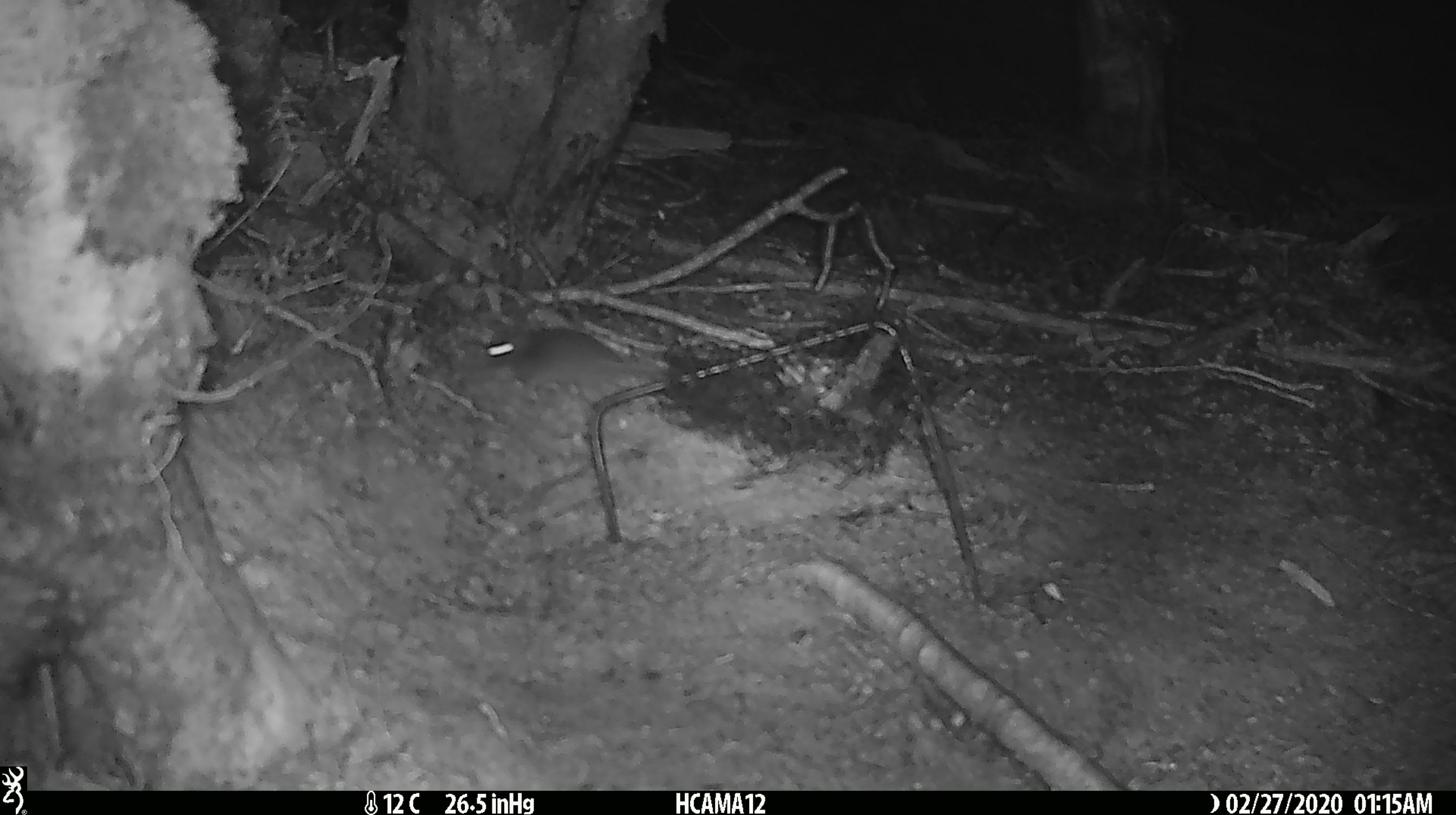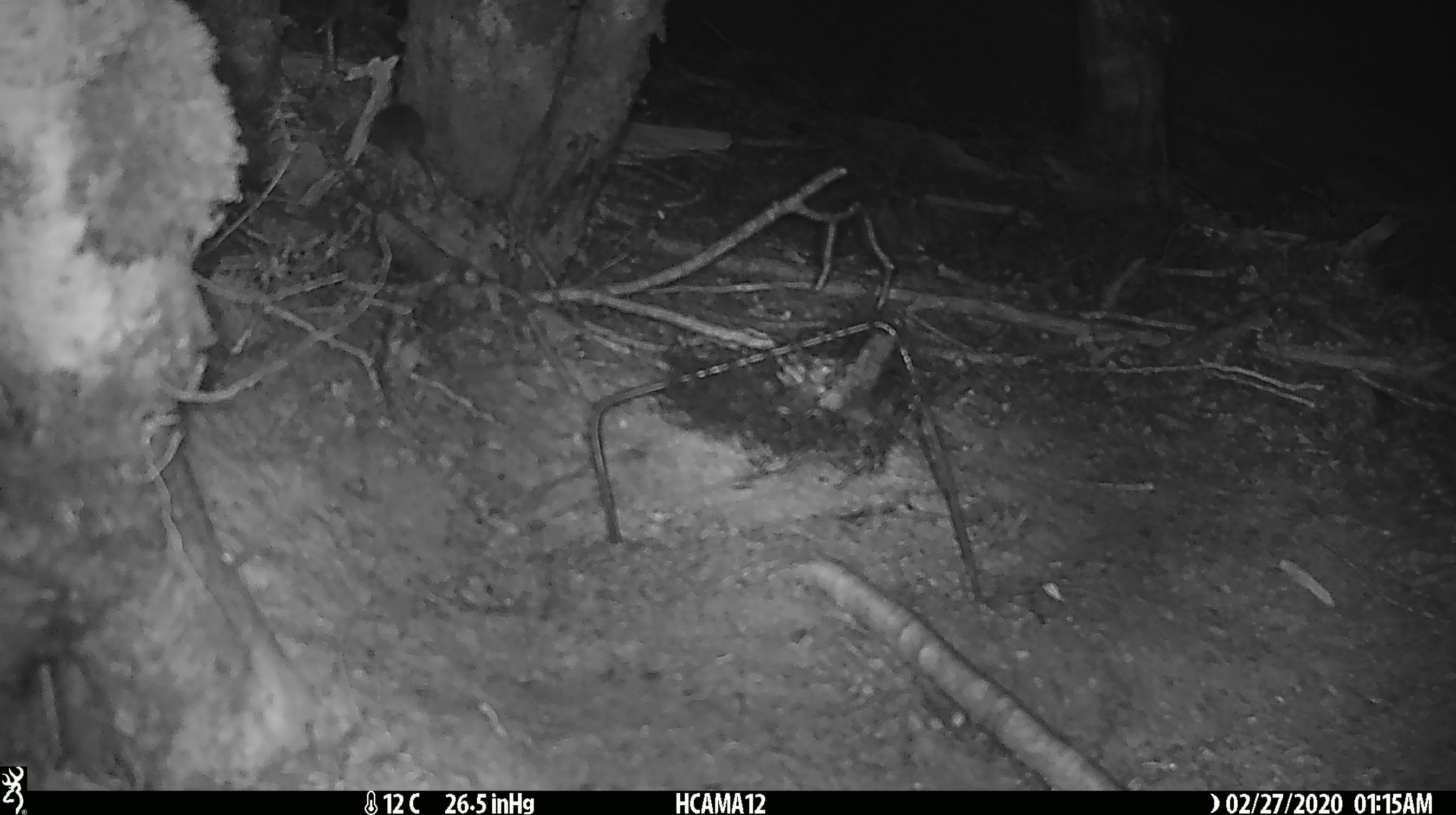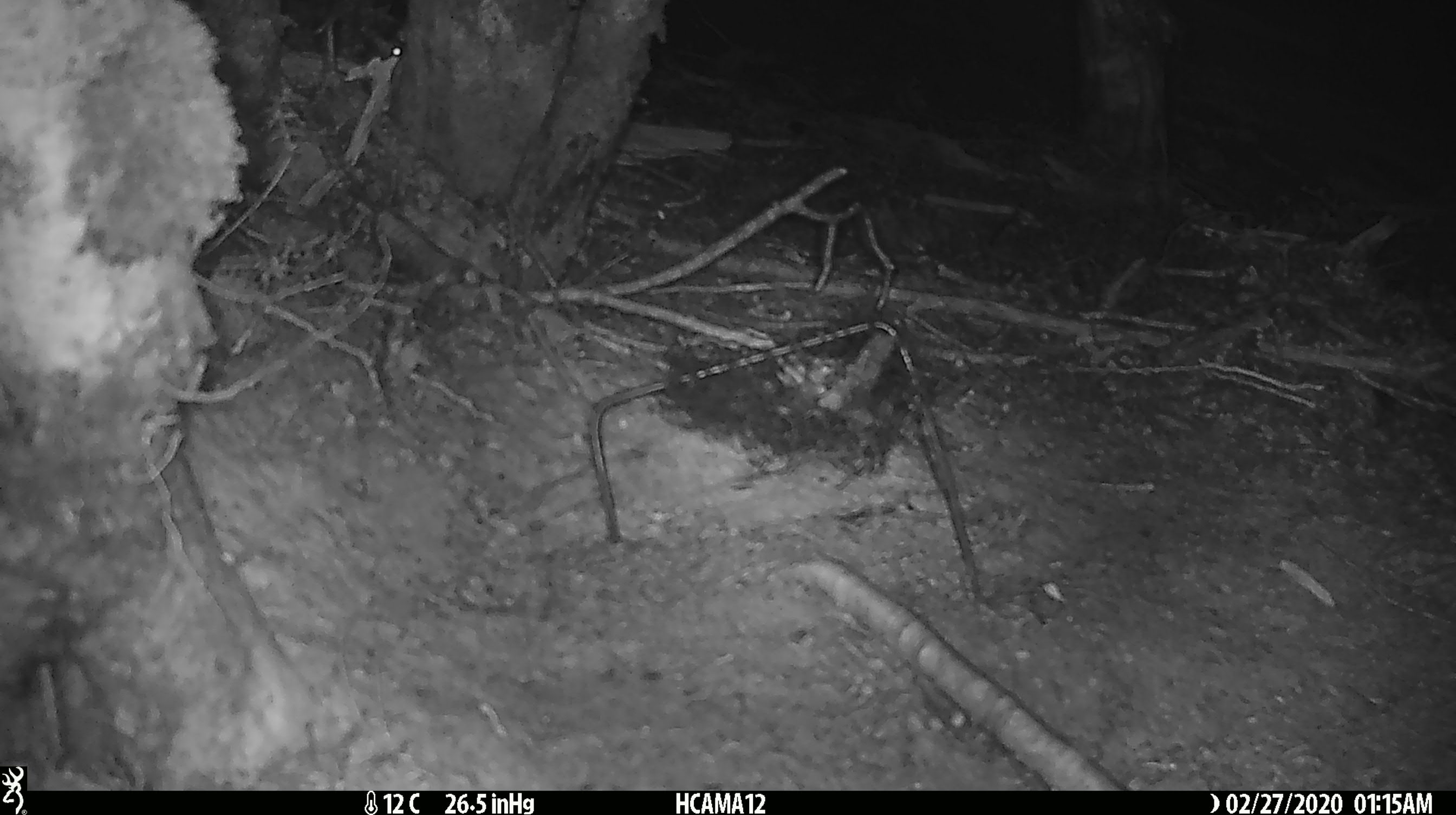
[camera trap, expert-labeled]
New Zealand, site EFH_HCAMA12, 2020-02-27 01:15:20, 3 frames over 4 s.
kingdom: Animalia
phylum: Chordata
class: Mammalia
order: Rodentia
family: Muridae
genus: Mus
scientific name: Mus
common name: mouse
Mouse (Mus).